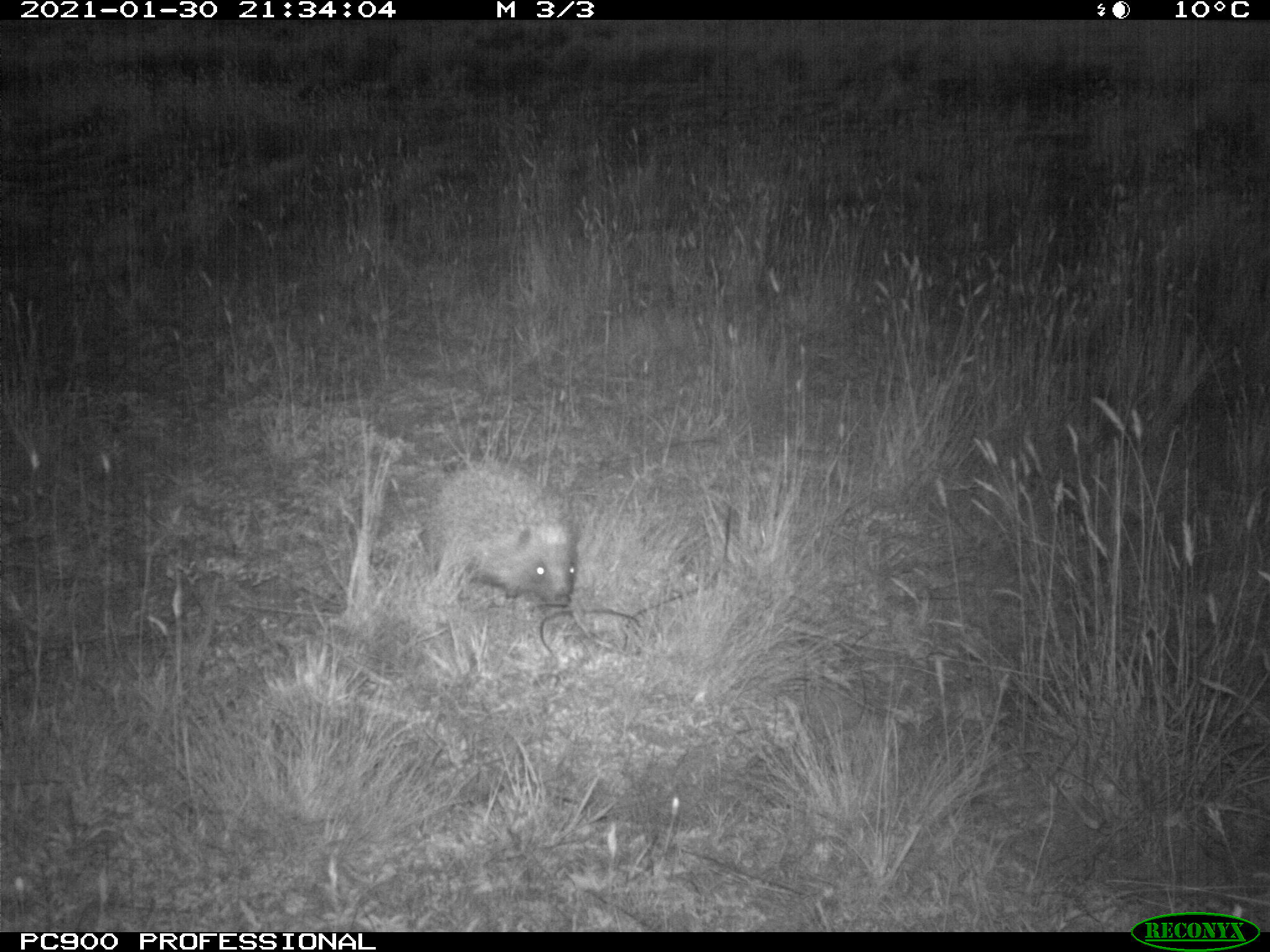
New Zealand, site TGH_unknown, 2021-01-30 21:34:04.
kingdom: Animalia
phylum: Chordata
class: Mammalia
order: Eulipotyphla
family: Erinaceidae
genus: Erinaceus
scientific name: Erinaceus europaeus europaeus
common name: european hedgehog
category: hedgehog